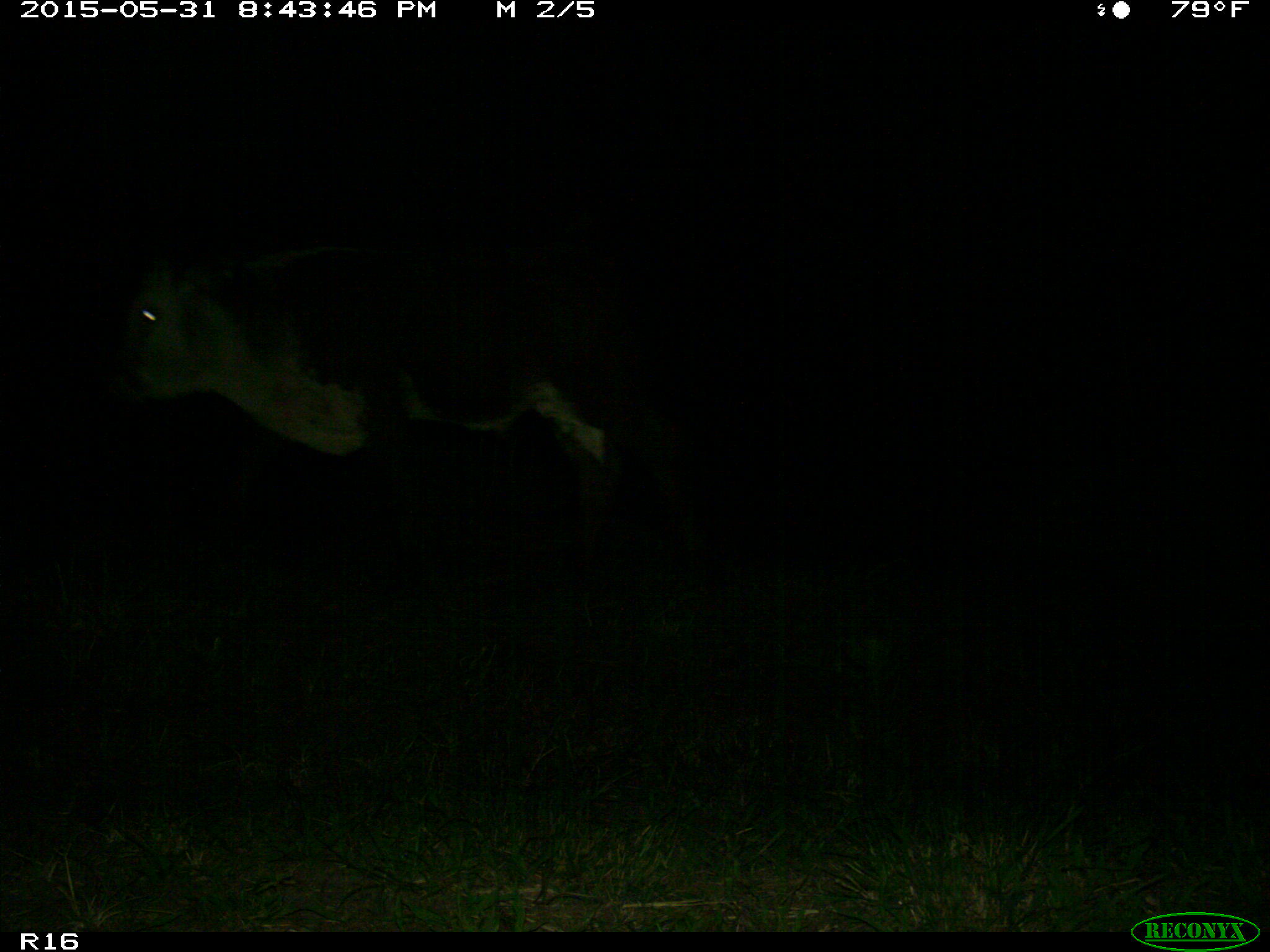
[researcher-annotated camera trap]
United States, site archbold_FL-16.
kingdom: Animalia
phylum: Chordata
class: Mammalia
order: Artiodactyla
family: Bovidae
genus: Bos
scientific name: Bos taurus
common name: domestic cow